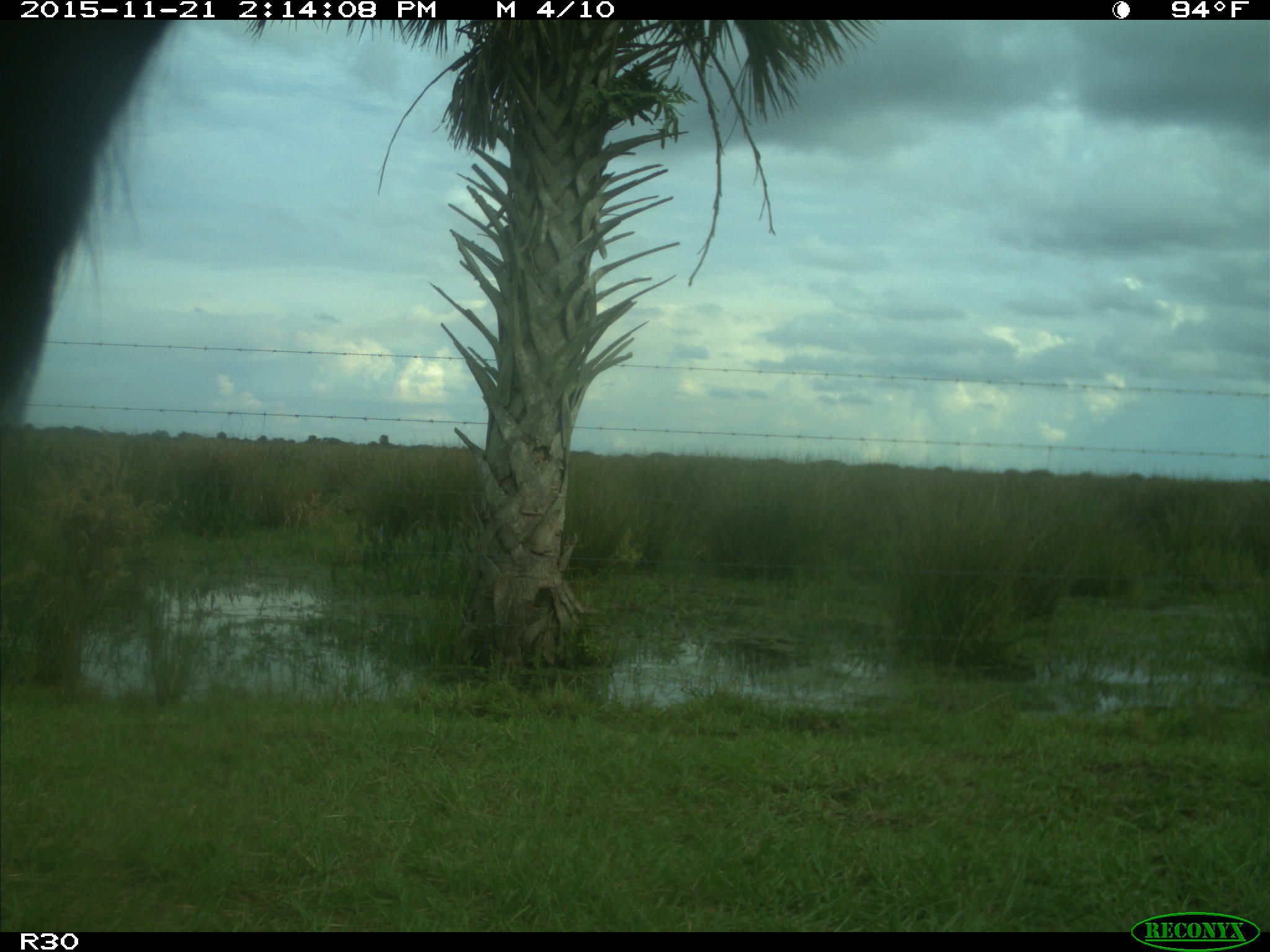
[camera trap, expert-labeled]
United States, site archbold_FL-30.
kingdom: Animalia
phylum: Chordata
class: Mammalia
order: Artiodactyla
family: Bovidae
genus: Bos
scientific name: Bos taurus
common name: domestic cow